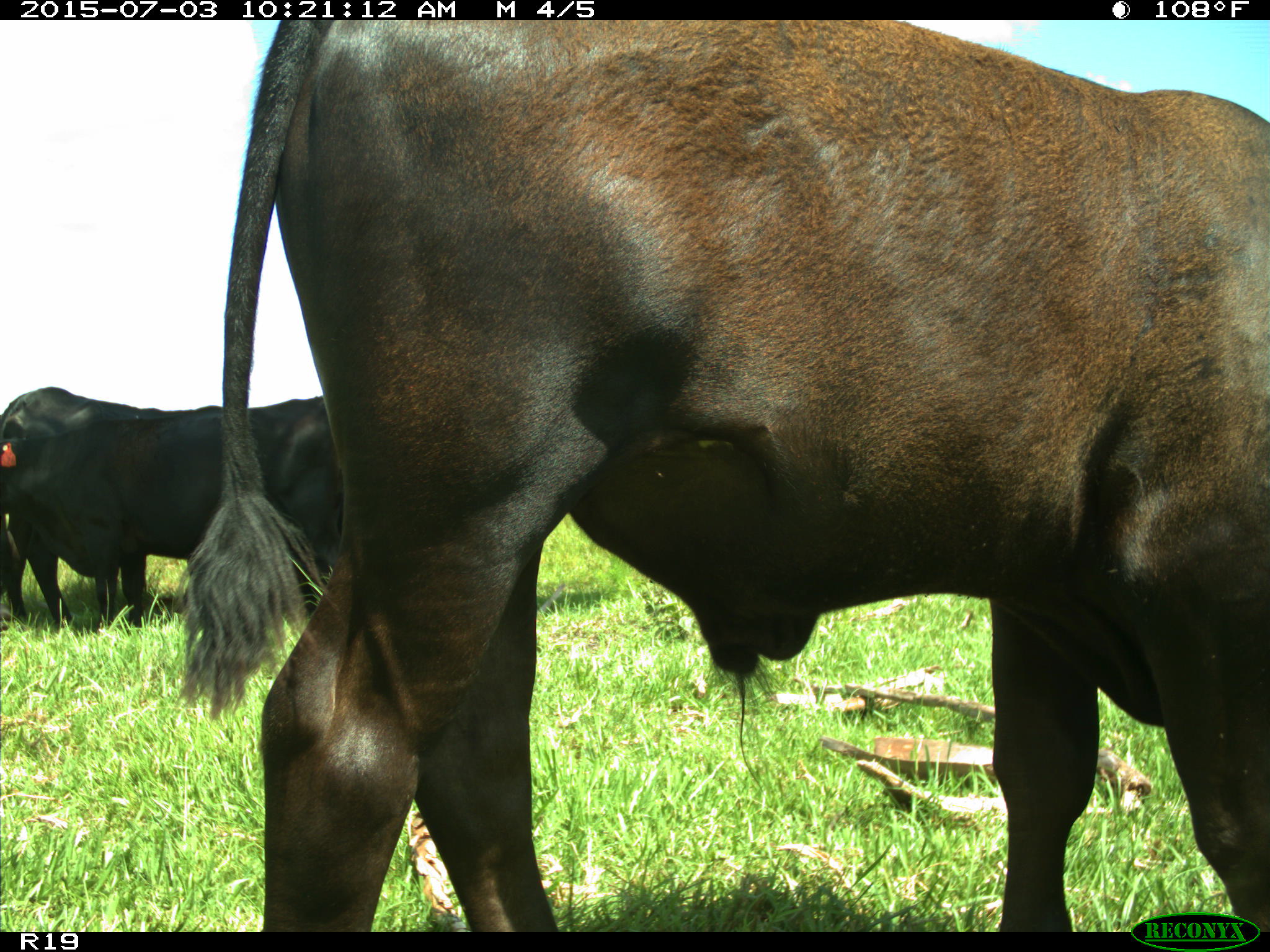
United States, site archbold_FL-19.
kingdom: Animalia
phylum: Chordata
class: Mammalia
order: Artiodactyla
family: Bovidae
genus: Bos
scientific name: Bos taurus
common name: domestic cow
Bos taurus (domestic cow).